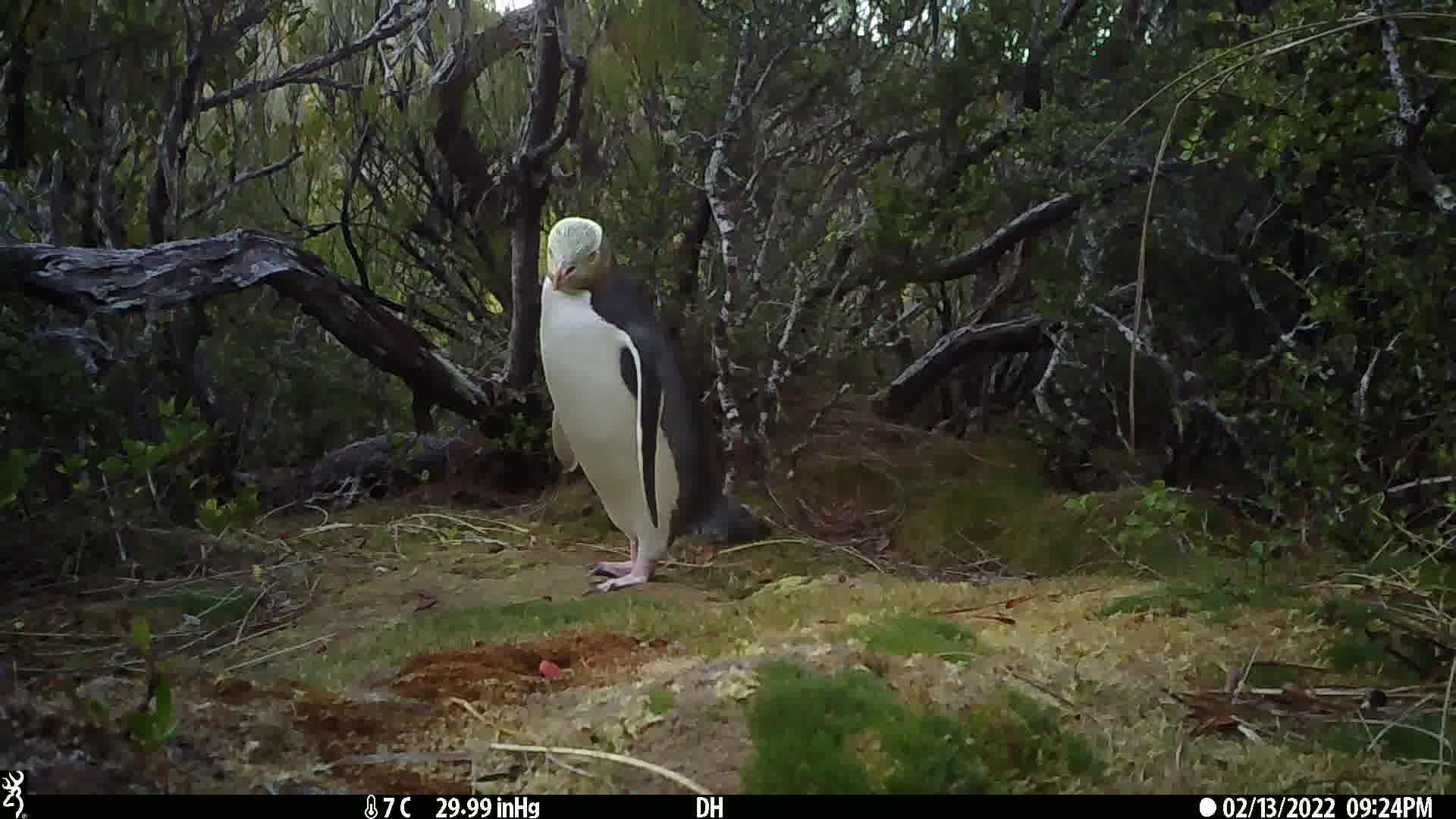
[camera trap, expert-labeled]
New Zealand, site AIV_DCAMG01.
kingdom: Animalia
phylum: Chordata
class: Aves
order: Sphenisciformes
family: Spheniscidae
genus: Megadyptes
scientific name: Megadyptes antipodes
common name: yellow-eyed penguin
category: yellow eyed penguin